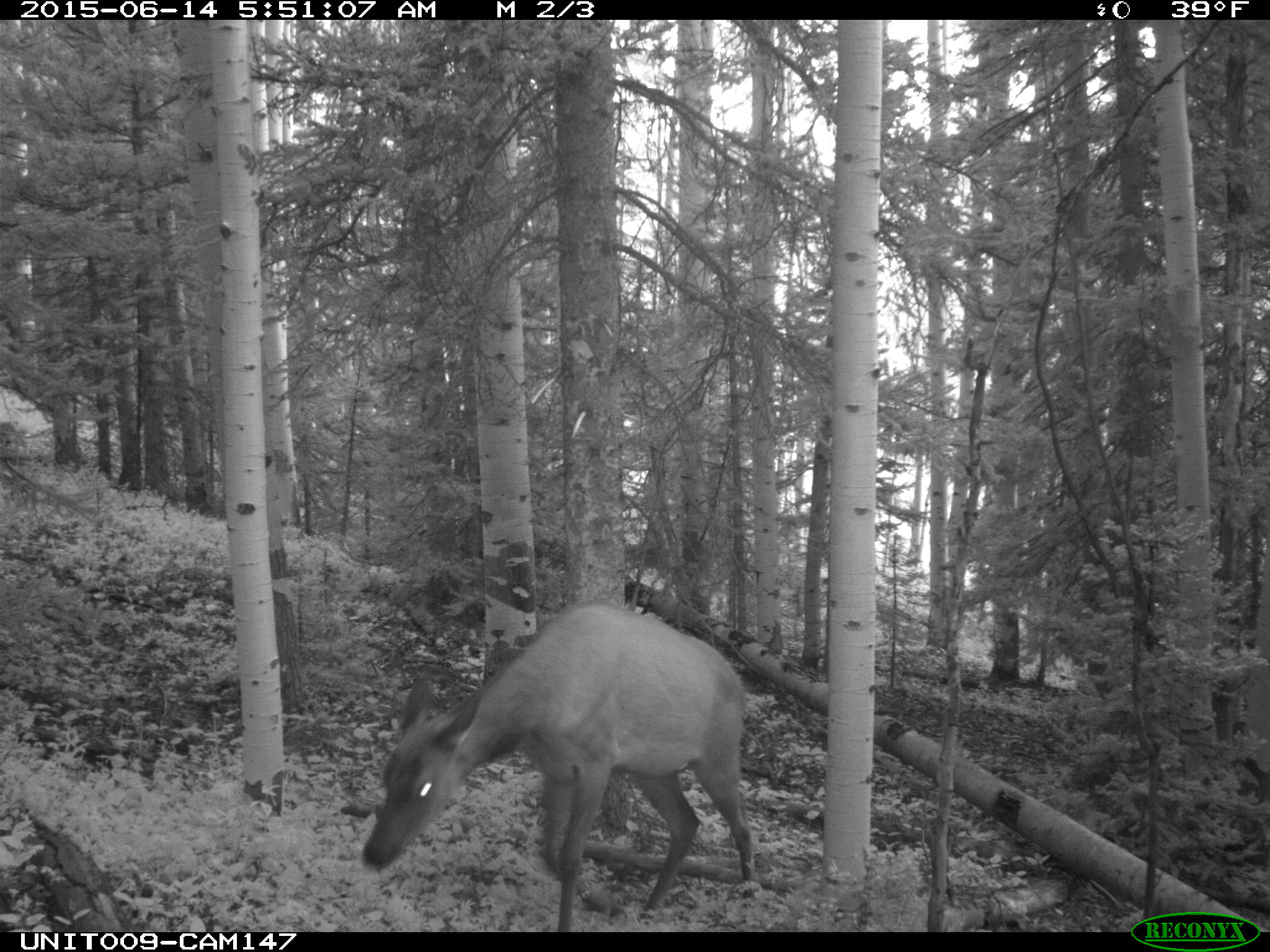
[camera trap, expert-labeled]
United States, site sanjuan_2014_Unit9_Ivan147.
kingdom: Animalia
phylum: Chordata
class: Mammalia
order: Artiodactyla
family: Cervidae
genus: Cervus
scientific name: Cervus elaphus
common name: red deer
Cervus elaphus (red deer).